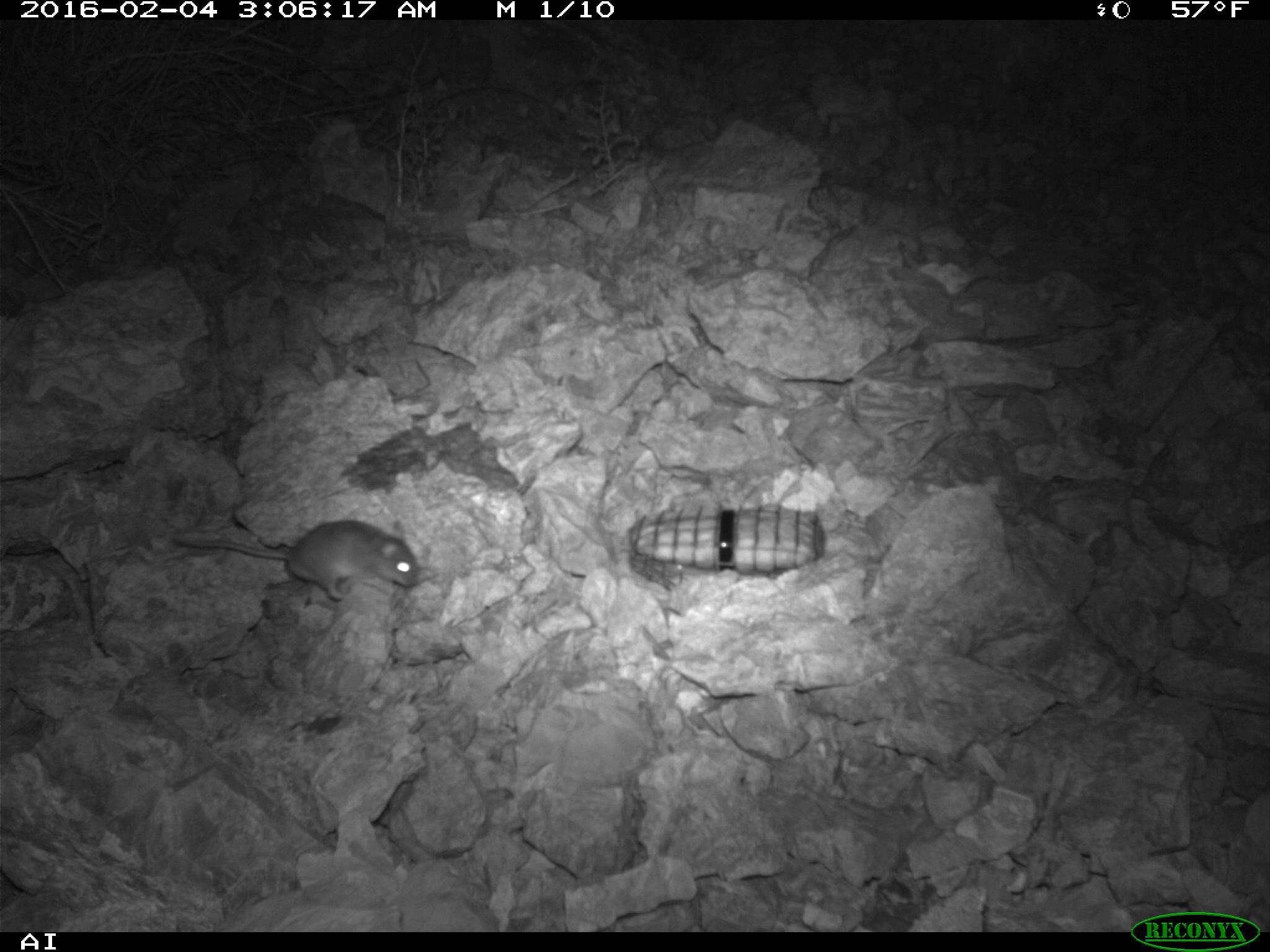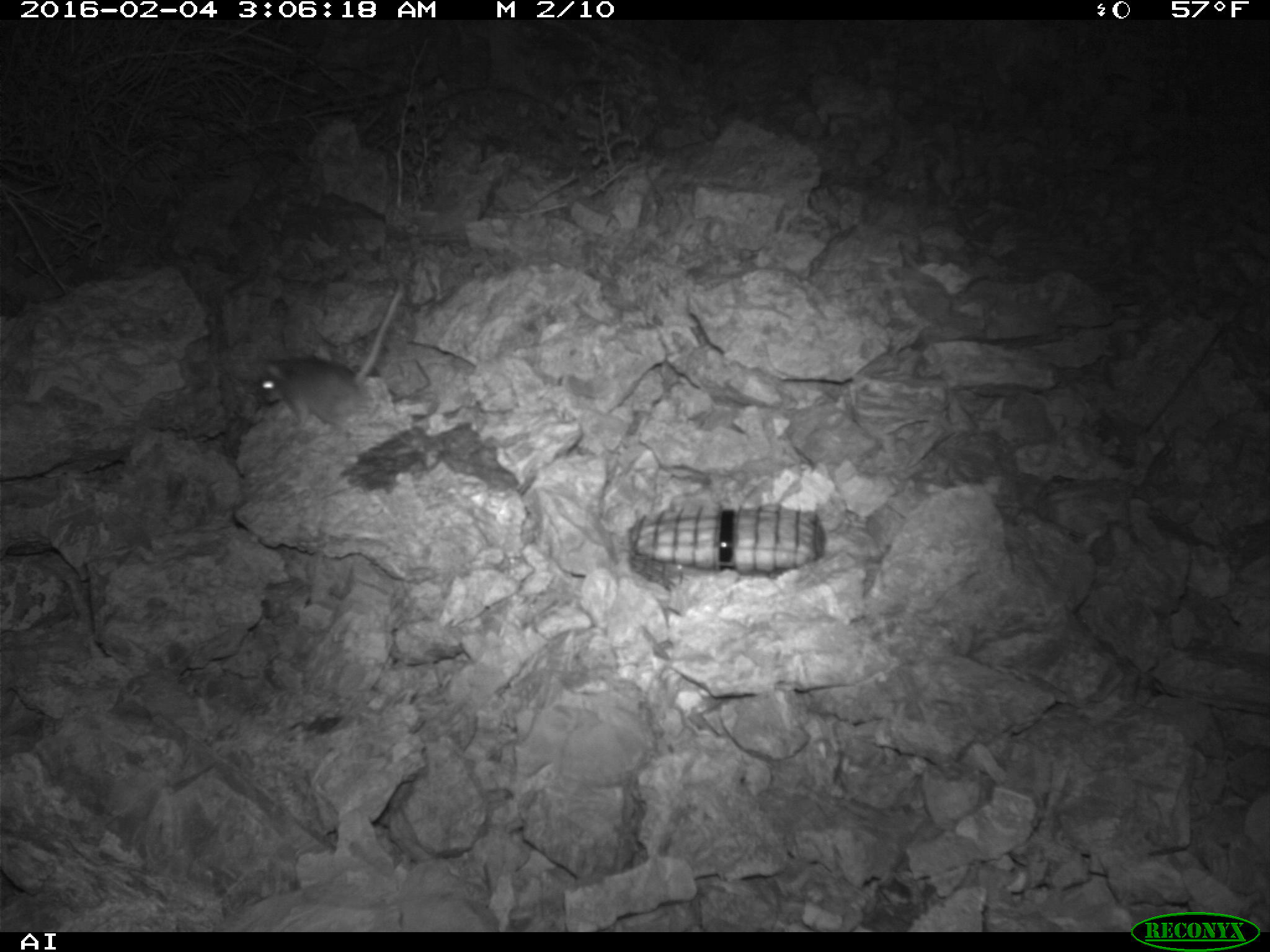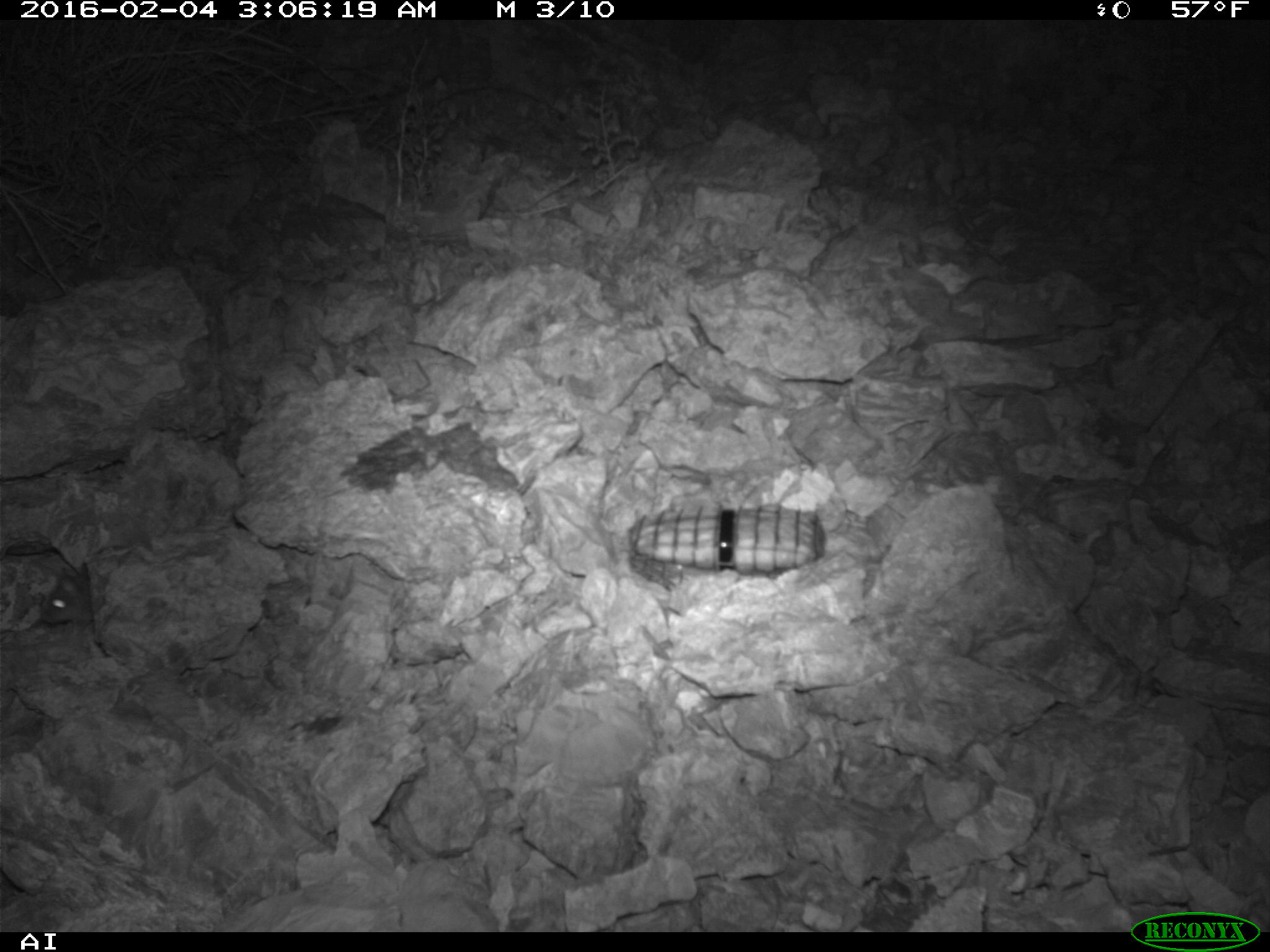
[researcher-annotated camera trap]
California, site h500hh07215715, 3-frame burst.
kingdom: Animalia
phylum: Chordata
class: Mammalia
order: Rodentia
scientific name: Rodentia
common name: rodent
Rodent (Rodentia).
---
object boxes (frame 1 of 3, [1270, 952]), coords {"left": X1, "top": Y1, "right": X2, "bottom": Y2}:
rodent: {"left": 169, "top": 519, "right": 417, "bottom": 600}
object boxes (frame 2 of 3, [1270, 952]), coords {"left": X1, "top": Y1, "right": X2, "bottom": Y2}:
rodent: {"left": 259, "top": 284, "right": 404, "bottom": 443}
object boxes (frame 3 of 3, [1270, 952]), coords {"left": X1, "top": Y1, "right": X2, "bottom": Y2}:
rodent: {"left": 47, "top": 591, "right": 82, "bottom": 613}